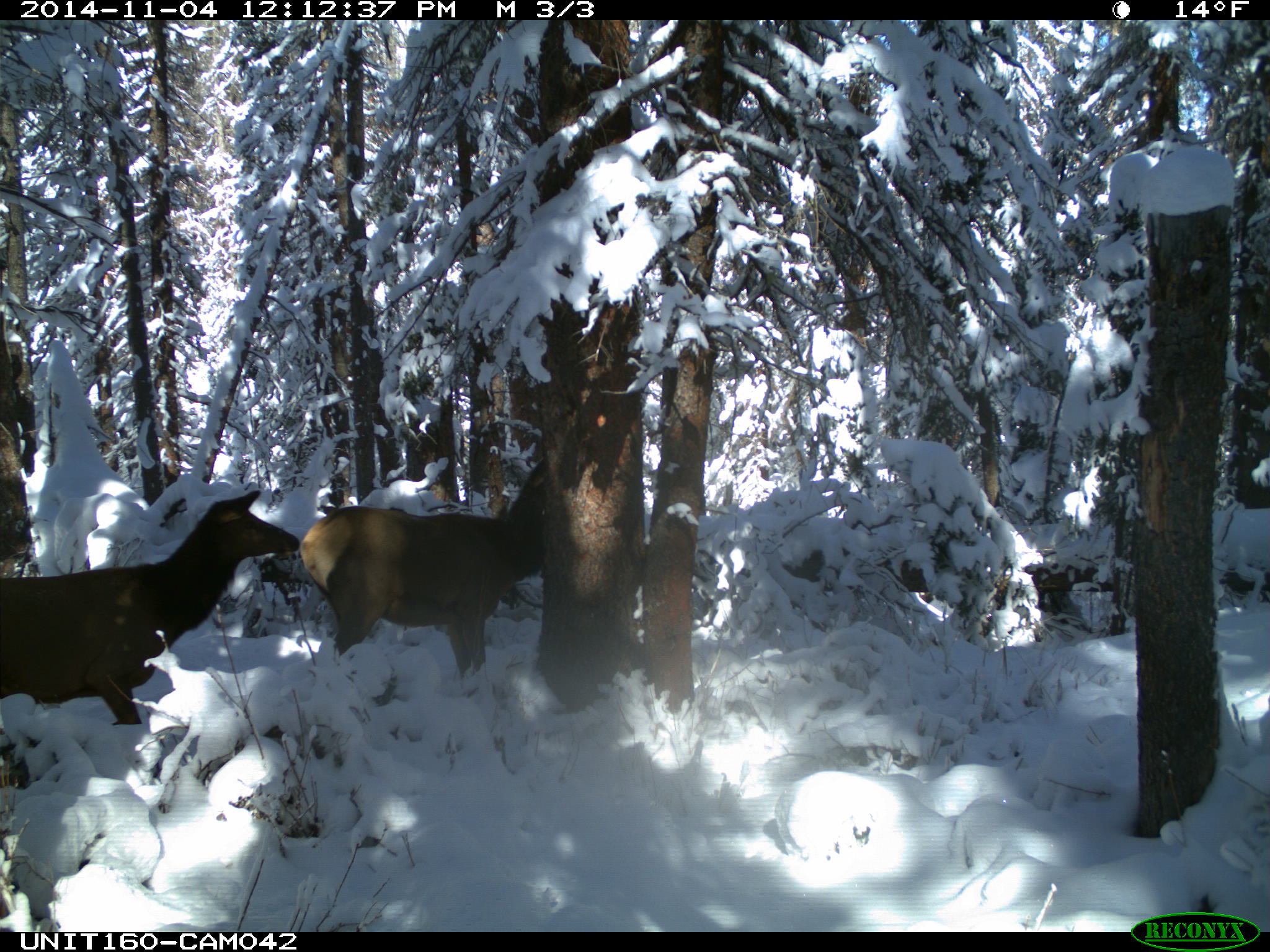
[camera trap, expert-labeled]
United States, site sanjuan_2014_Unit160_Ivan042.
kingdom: Animalia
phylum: Chordata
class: Mammalia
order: Artiodactyla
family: Cervidae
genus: Cervus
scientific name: Cervus elaphus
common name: red deer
Cervus elaphus (red deer).